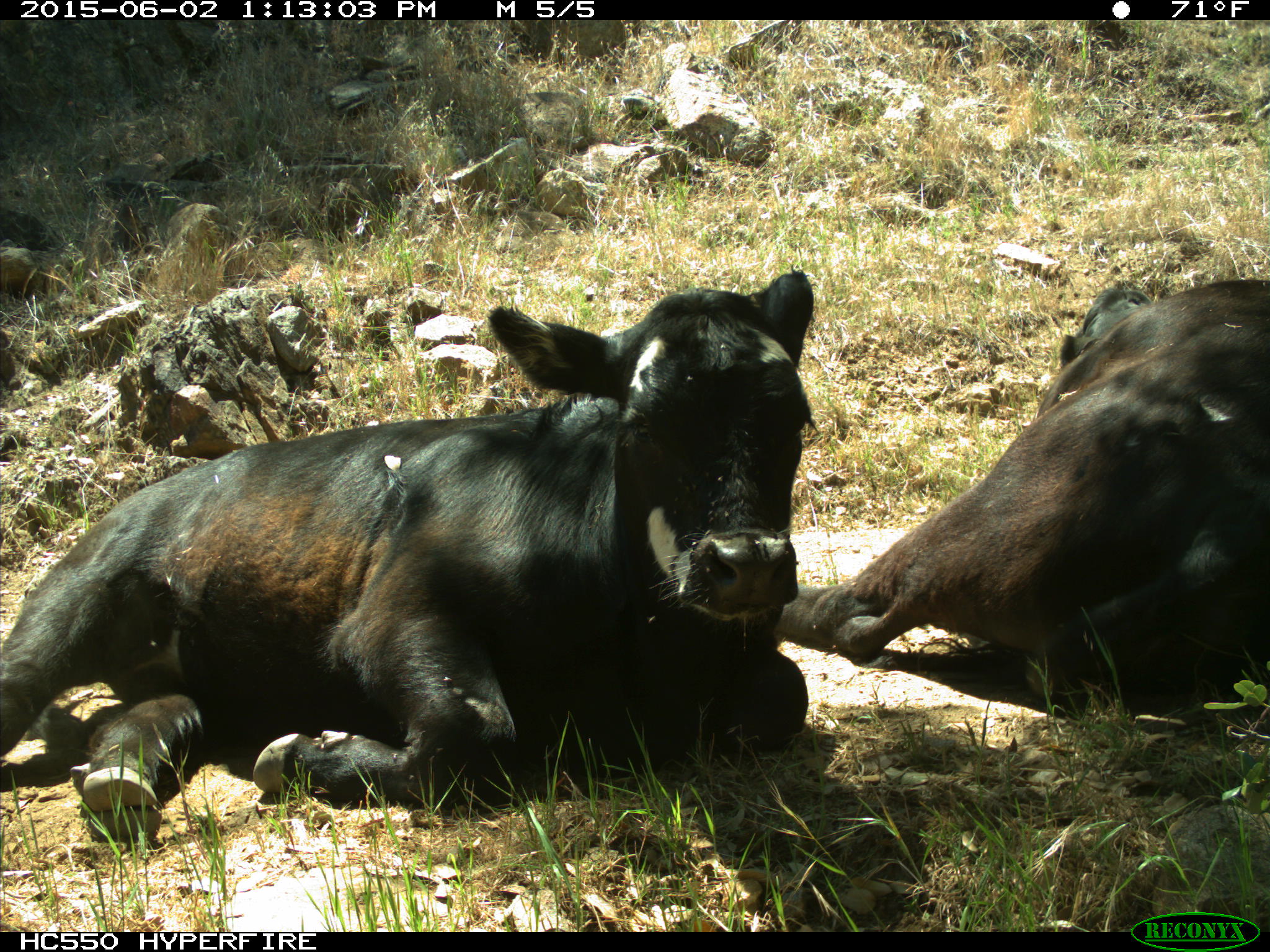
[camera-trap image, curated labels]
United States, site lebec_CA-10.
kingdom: Animalia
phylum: Chordata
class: Mammalia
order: Artiodactyla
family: Bovidae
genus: Bos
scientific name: Bos taurus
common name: domestic cow